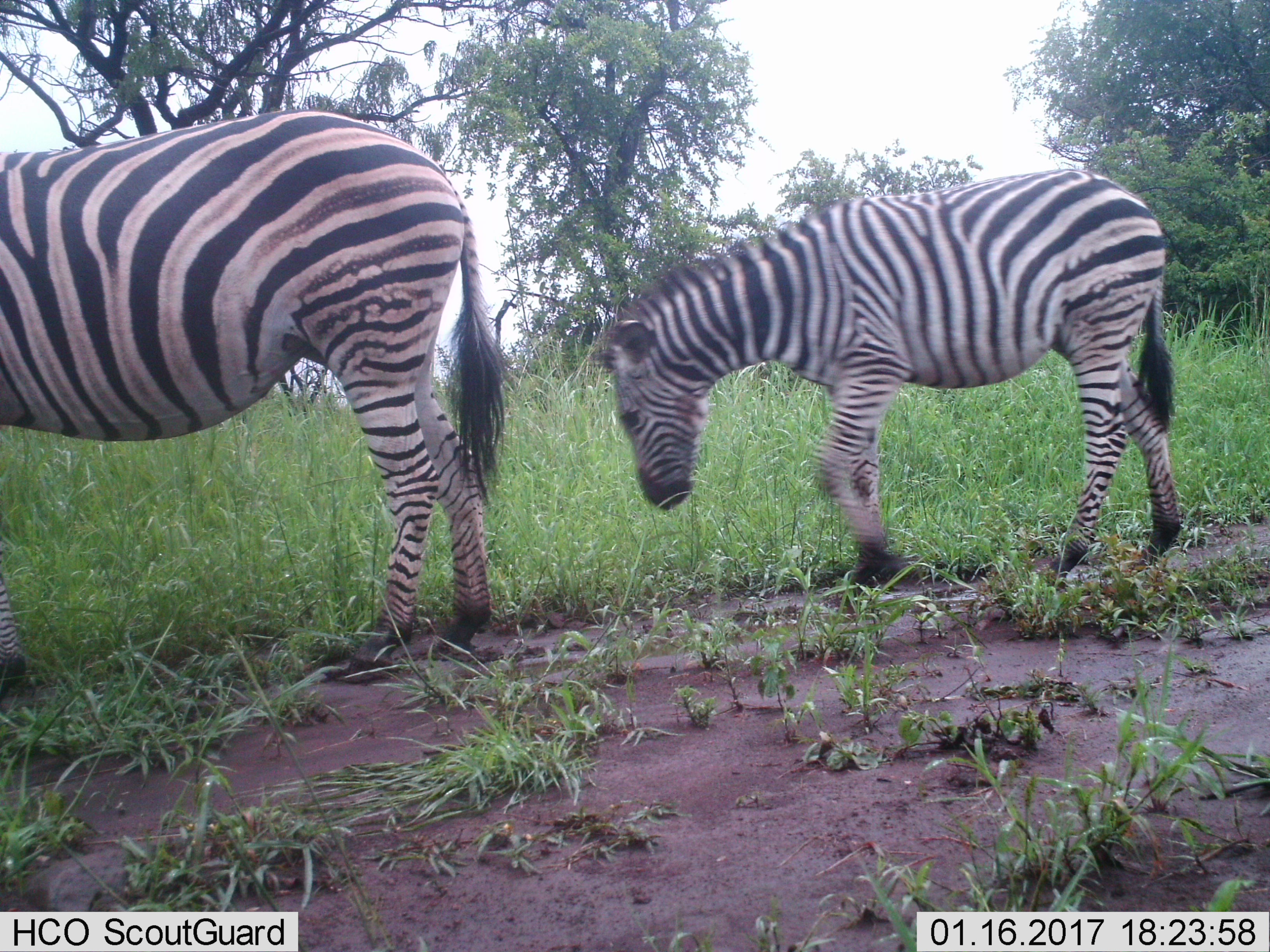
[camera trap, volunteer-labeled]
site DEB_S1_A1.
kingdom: Animalia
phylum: Chordata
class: Mammalia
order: Perissodactyla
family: Equidae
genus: Equus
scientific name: Equus quagga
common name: plains zebra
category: zebraplains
Zebraplains (plains zebra) (Equus quagga), count 2. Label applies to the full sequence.